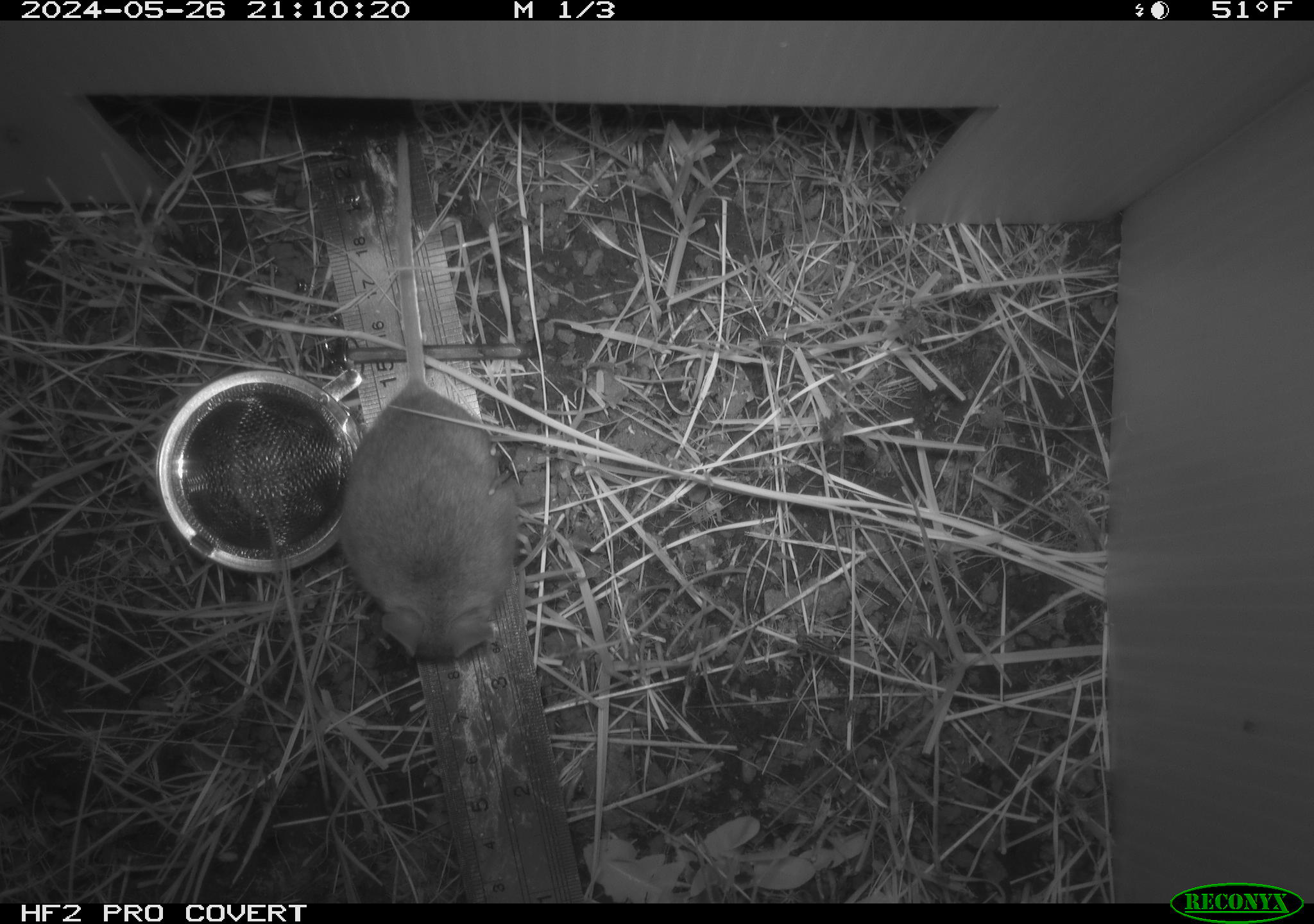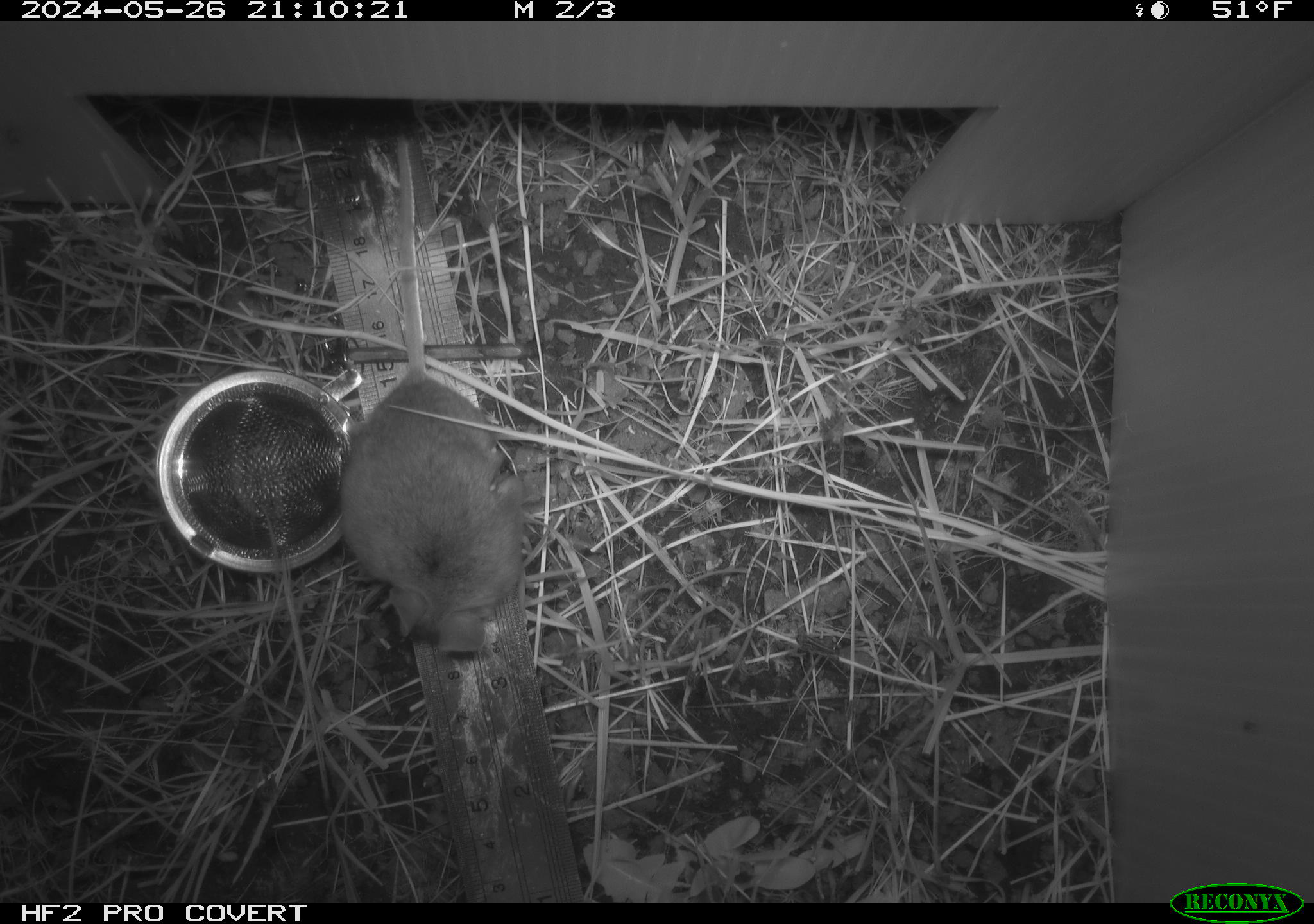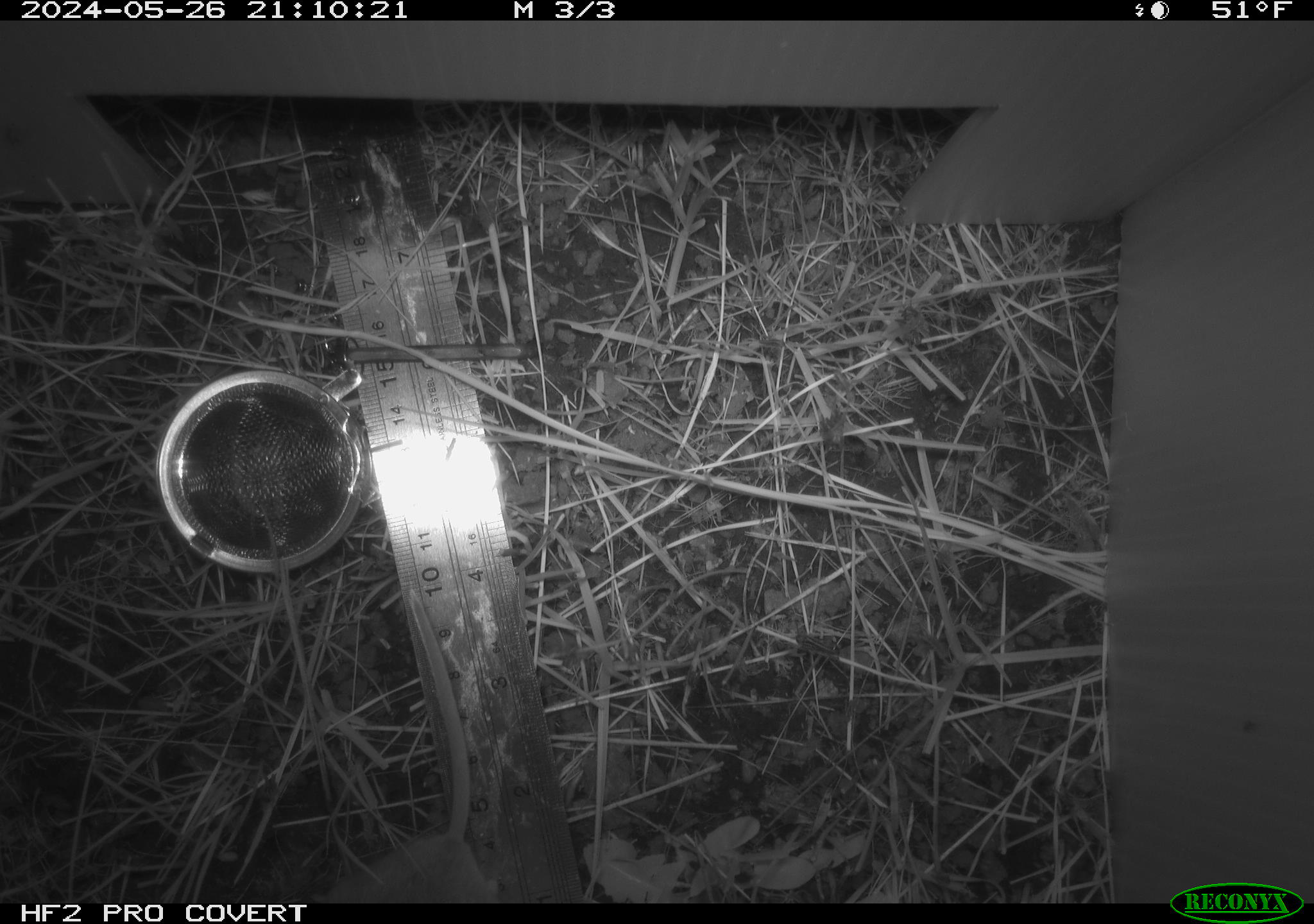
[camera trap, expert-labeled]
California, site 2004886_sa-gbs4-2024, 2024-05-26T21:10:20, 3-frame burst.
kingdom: Animalia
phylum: Chordata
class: Mammalia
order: Rodentia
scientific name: Rodentia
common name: mouse species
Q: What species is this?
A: Mouse species (Rodentia).